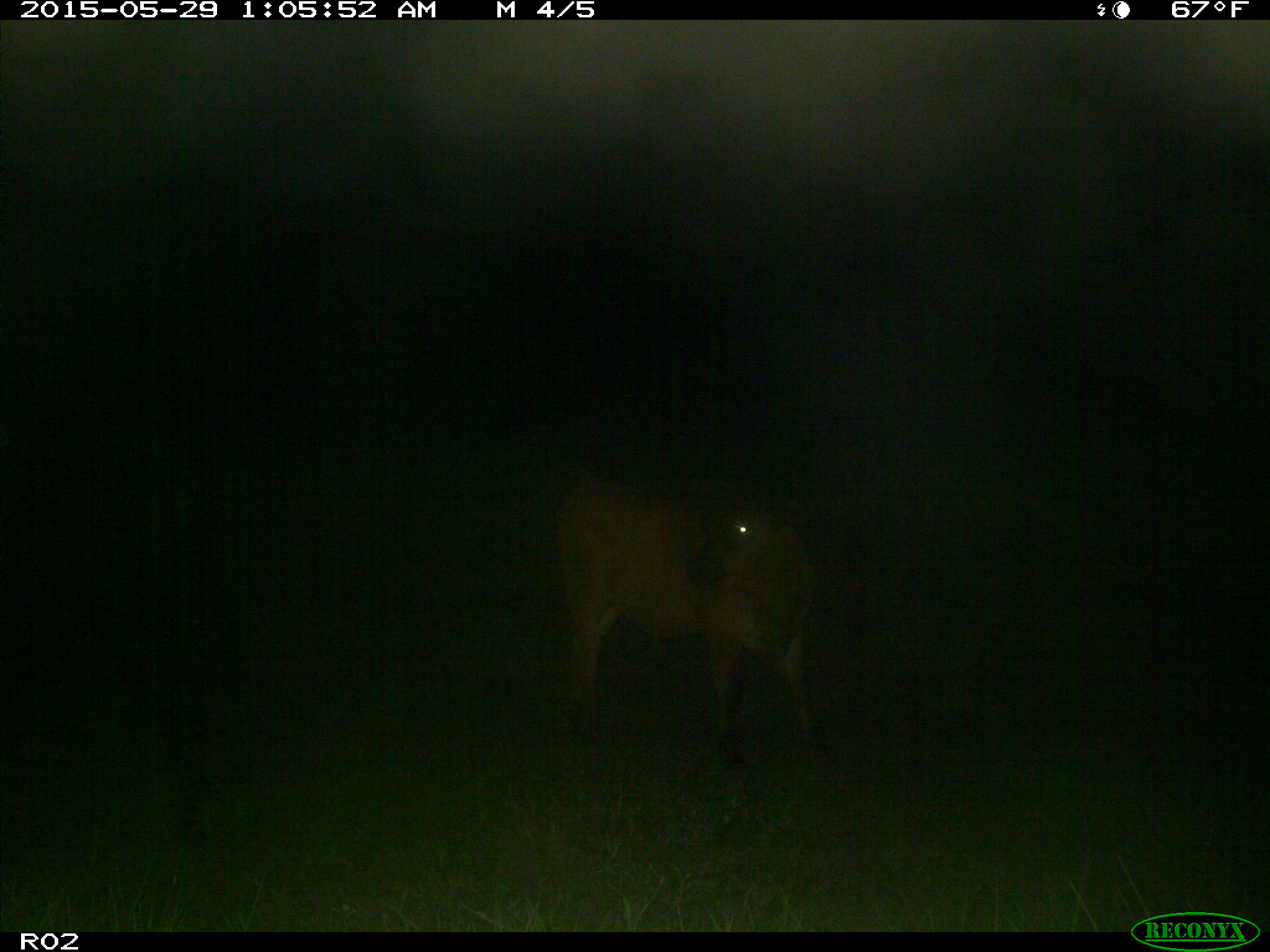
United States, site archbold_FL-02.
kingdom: Animalia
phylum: Chordata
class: Mammalia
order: Artiodactyla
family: Bovidae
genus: Bos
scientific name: Bos taurus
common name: domestic cow